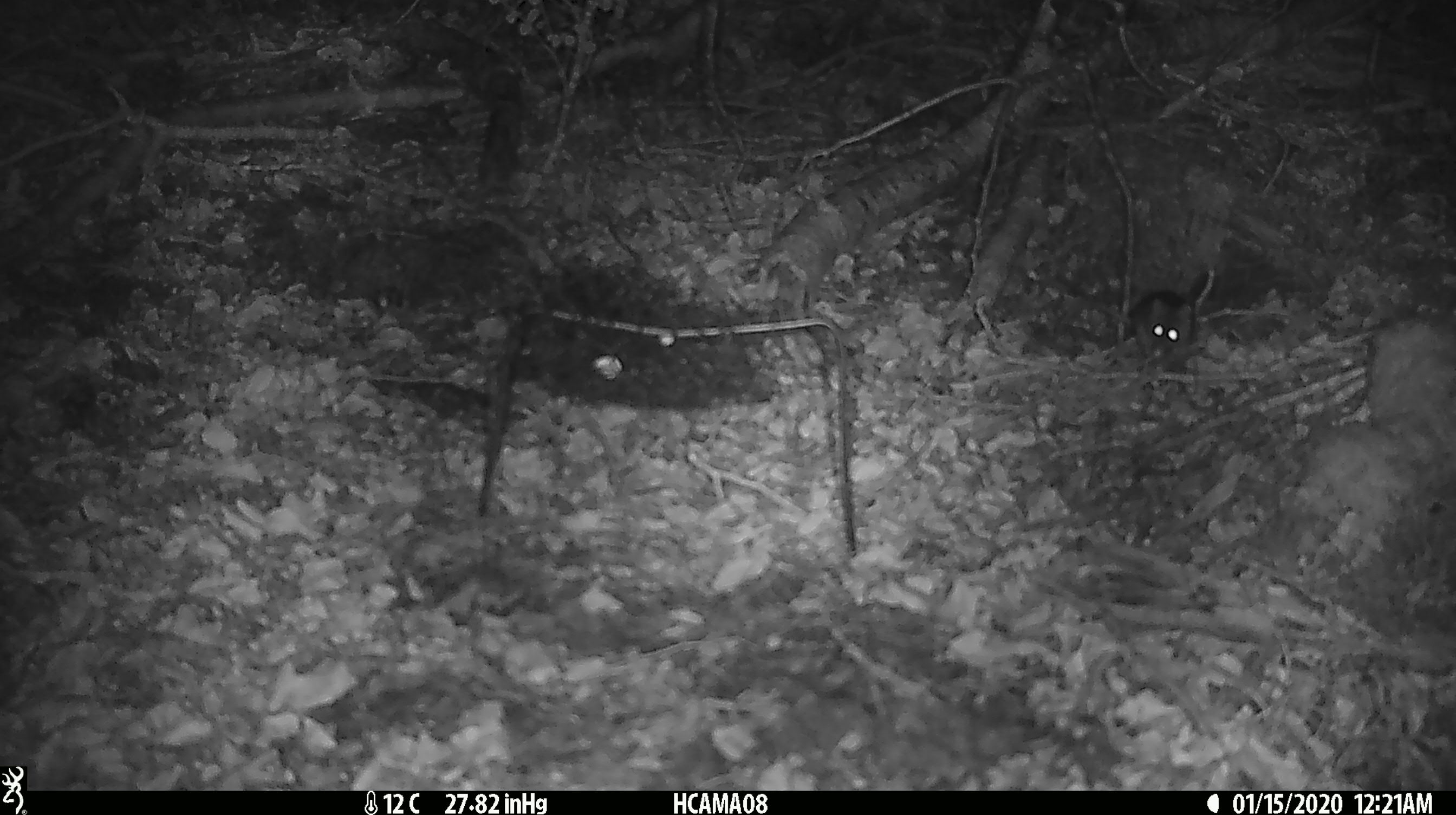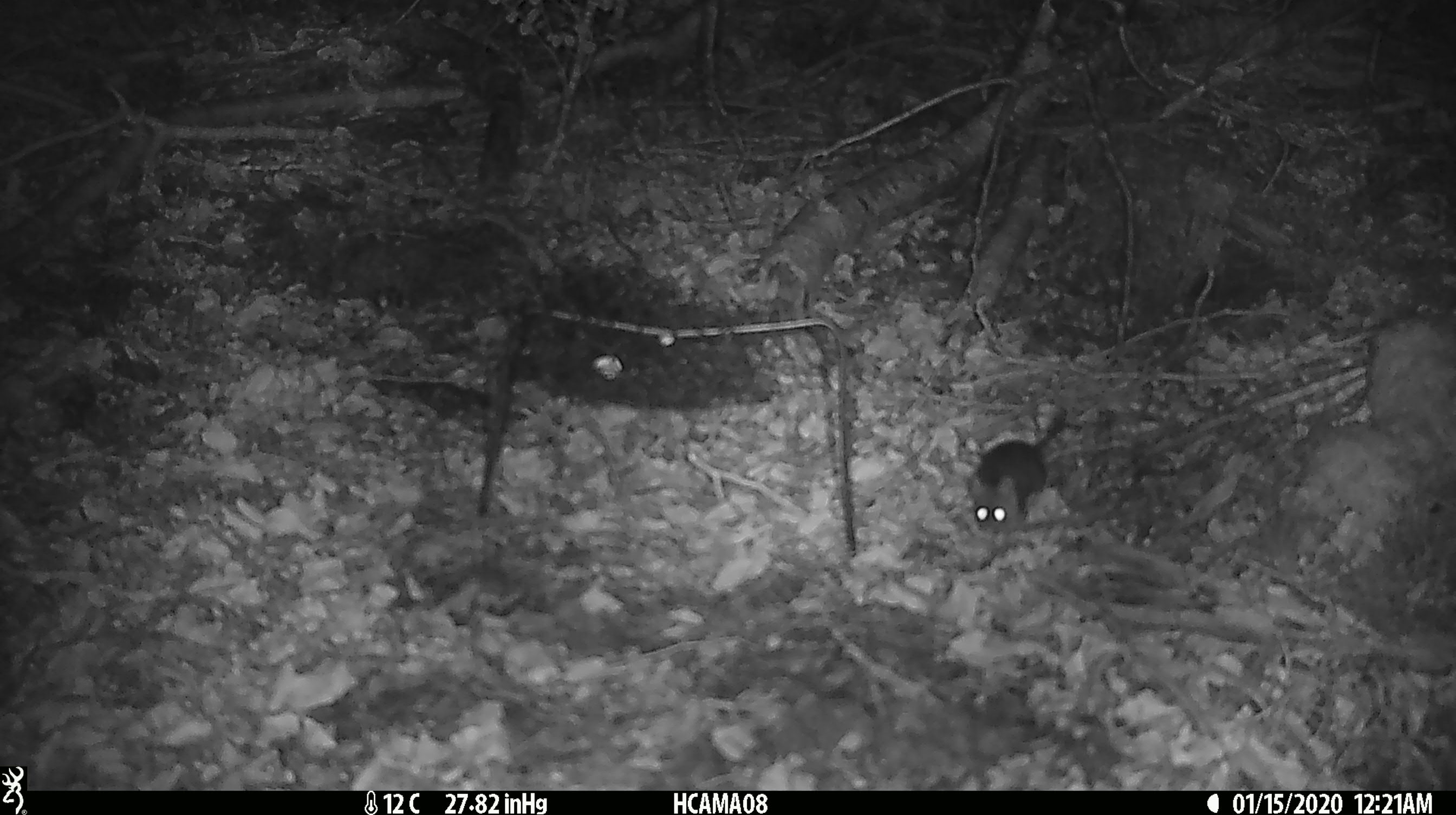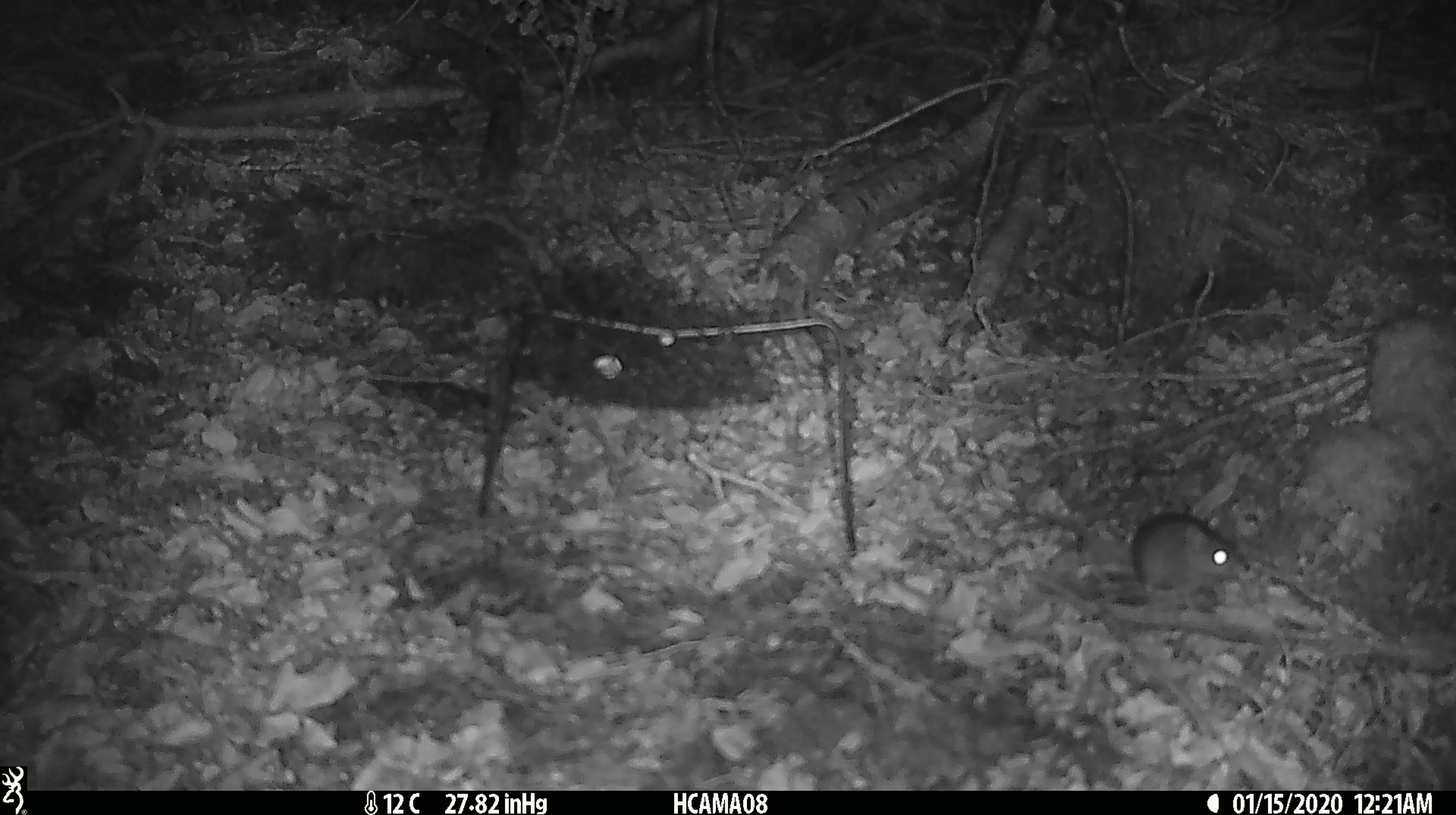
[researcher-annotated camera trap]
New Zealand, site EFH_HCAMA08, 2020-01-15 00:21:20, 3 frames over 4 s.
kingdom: Animalia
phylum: Chordata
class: Mammalia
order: Rodentia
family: Muridae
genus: Mus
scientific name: Mus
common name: mouse